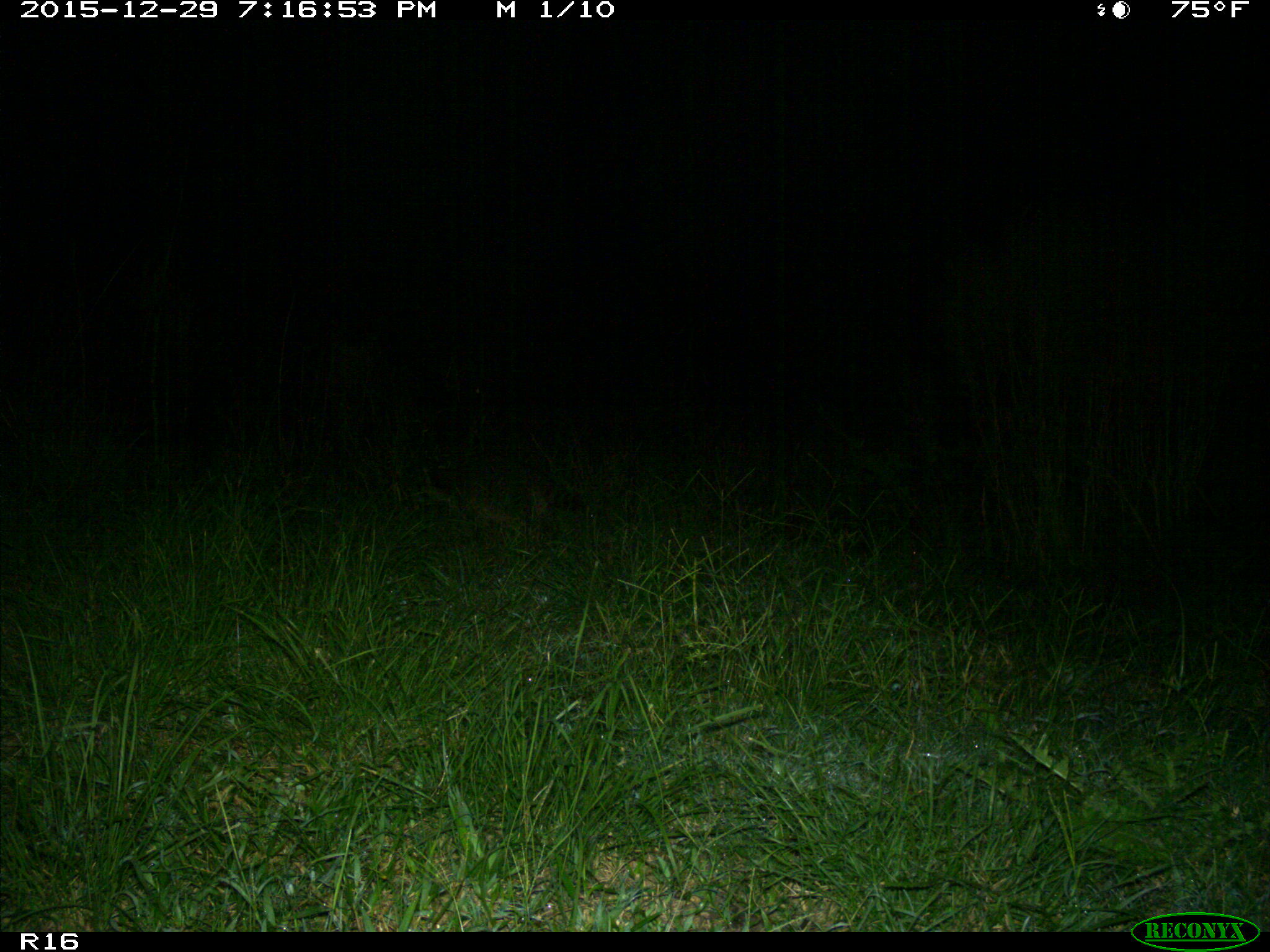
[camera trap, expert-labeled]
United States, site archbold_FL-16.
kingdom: Animalia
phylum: Chordata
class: Mammalia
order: Carnivora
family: Procyonidae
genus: Procyon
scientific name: Procyon lotor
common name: common raccoon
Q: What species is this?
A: Procyon lotor (common raccoon).